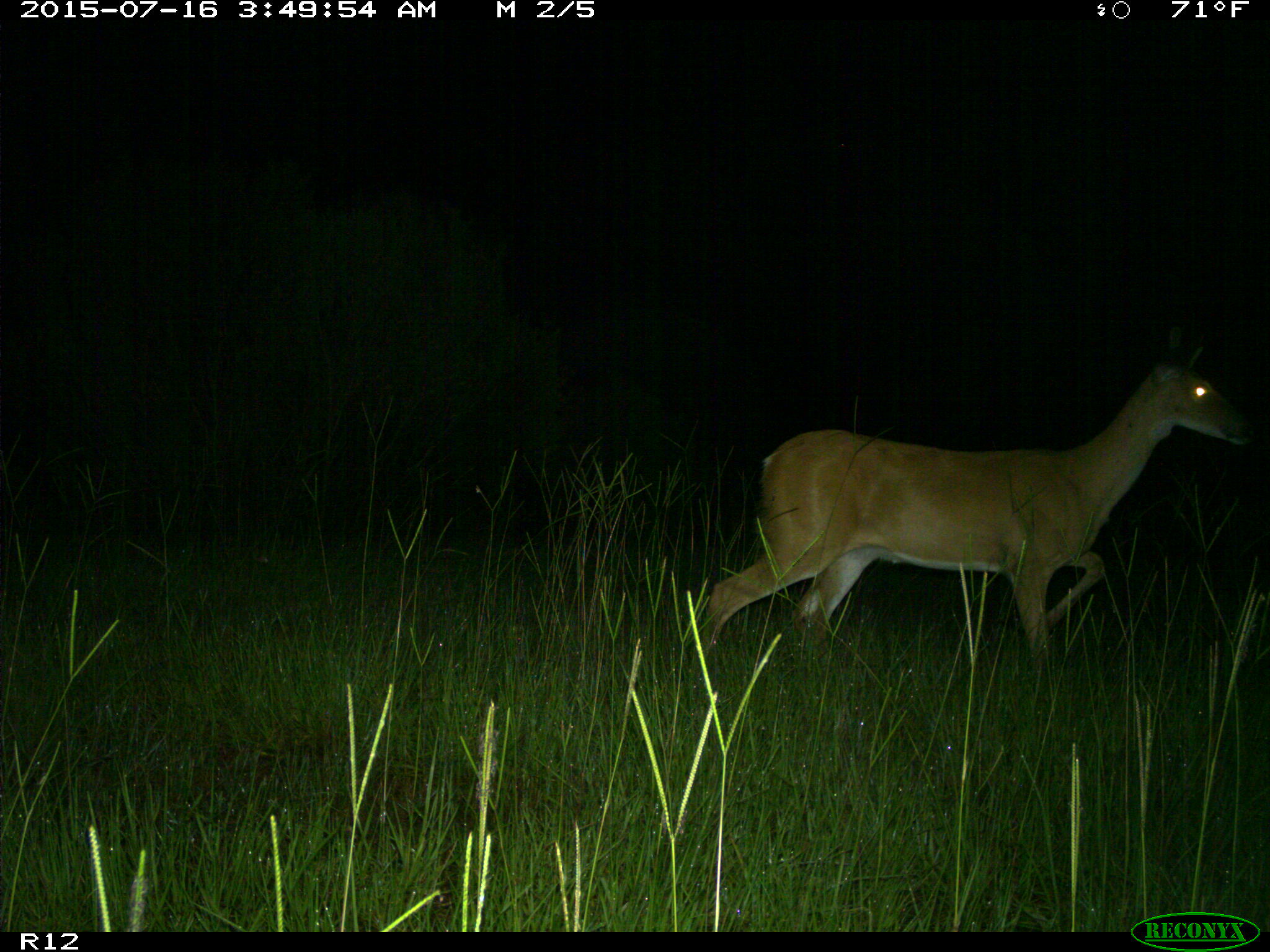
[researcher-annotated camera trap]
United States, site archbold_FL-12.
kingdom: Animalia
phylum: Chordata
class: Mammalia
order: Artiodactyla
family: Cervidae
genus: Odocoileus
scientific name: Odocoileus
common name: deer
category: unidentified deer